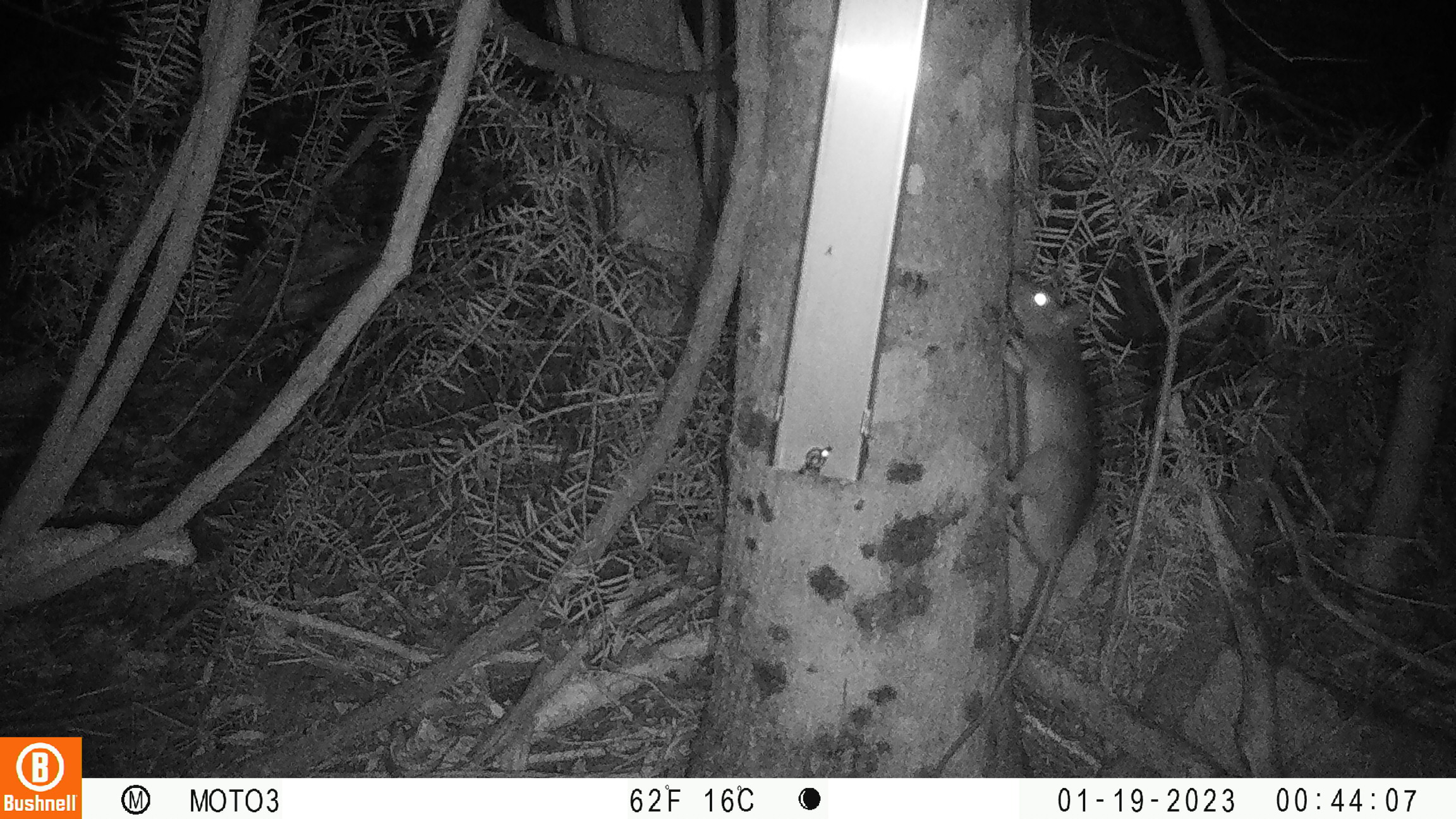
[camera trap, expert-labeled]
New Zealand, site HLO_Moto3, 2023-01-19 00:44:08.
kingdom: Animalia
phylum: Chordata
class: Mammalia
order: Rodentia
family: Muridae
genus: Rattus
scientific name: Rattus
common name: rat